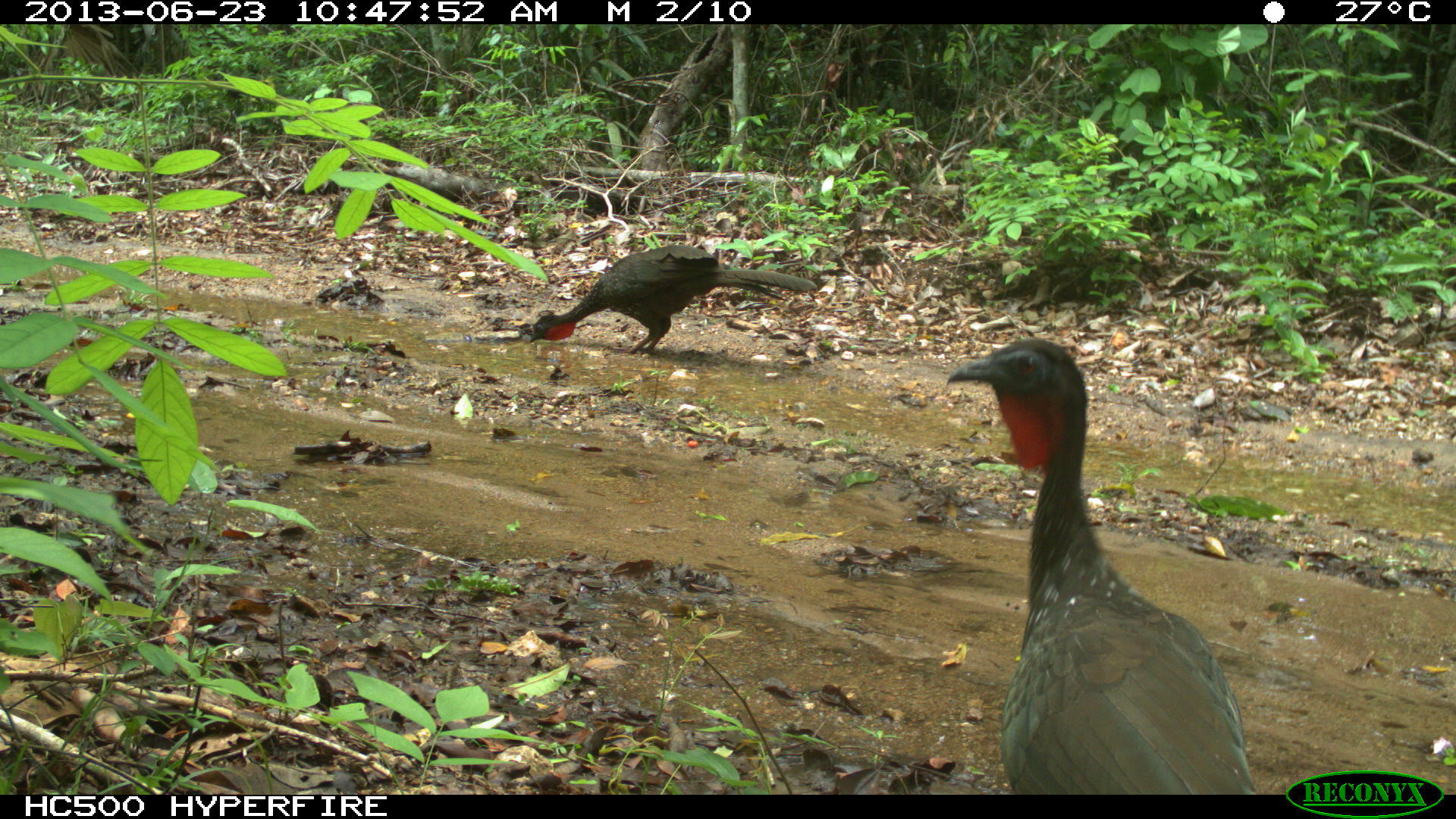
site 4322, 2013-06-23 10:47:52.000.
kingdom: Animalia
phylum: Chordata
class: Aves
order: Galliformes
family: Cracidae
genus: Penelope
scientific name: Penelope purpurascens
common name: crested guan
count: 2